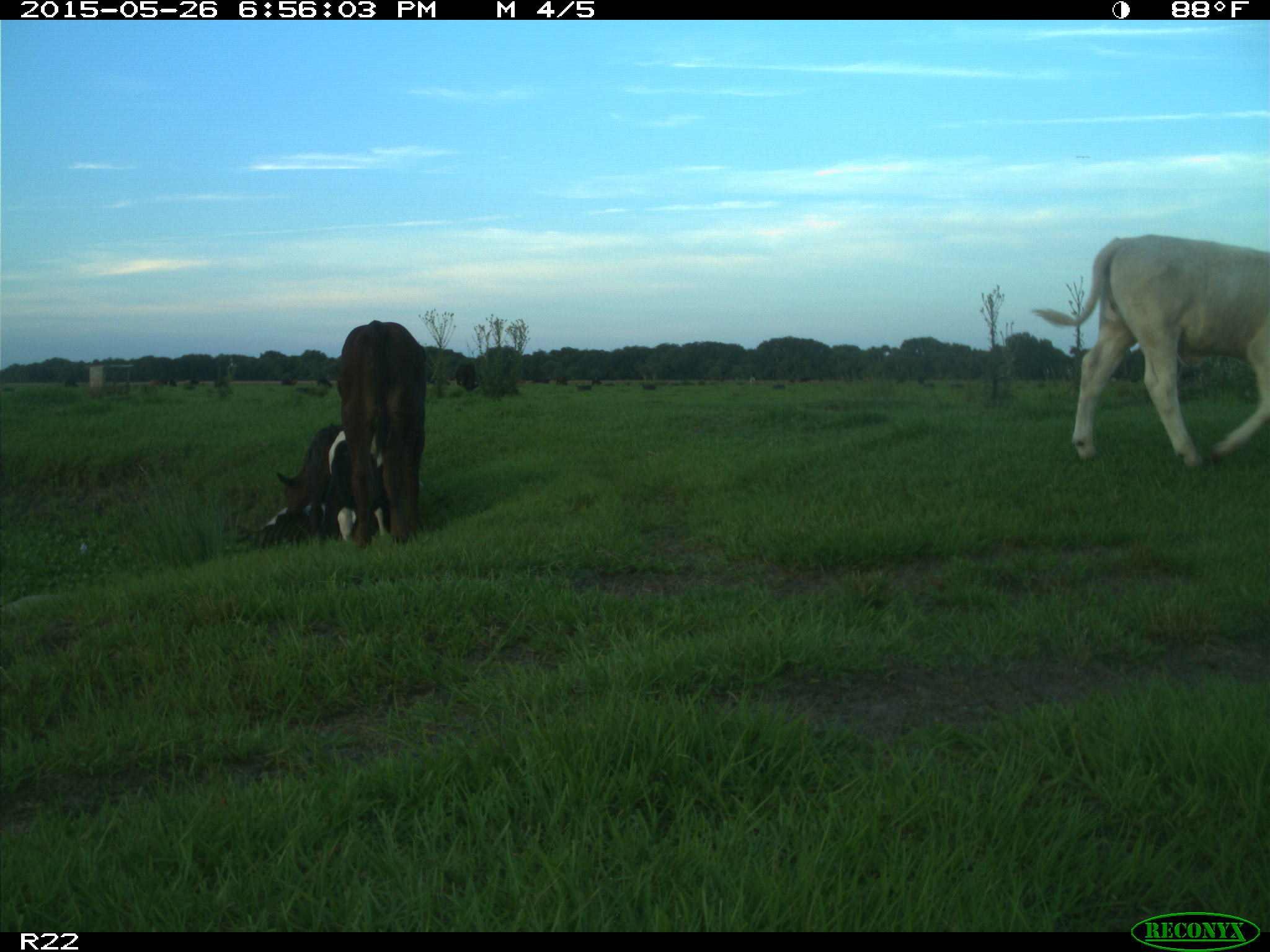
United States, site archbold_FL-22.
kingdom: Animalia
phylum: Chordata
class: Mammalia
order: Artiodactyla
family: Bovidae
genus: Bos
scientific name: Bos taurus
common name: domestic cow